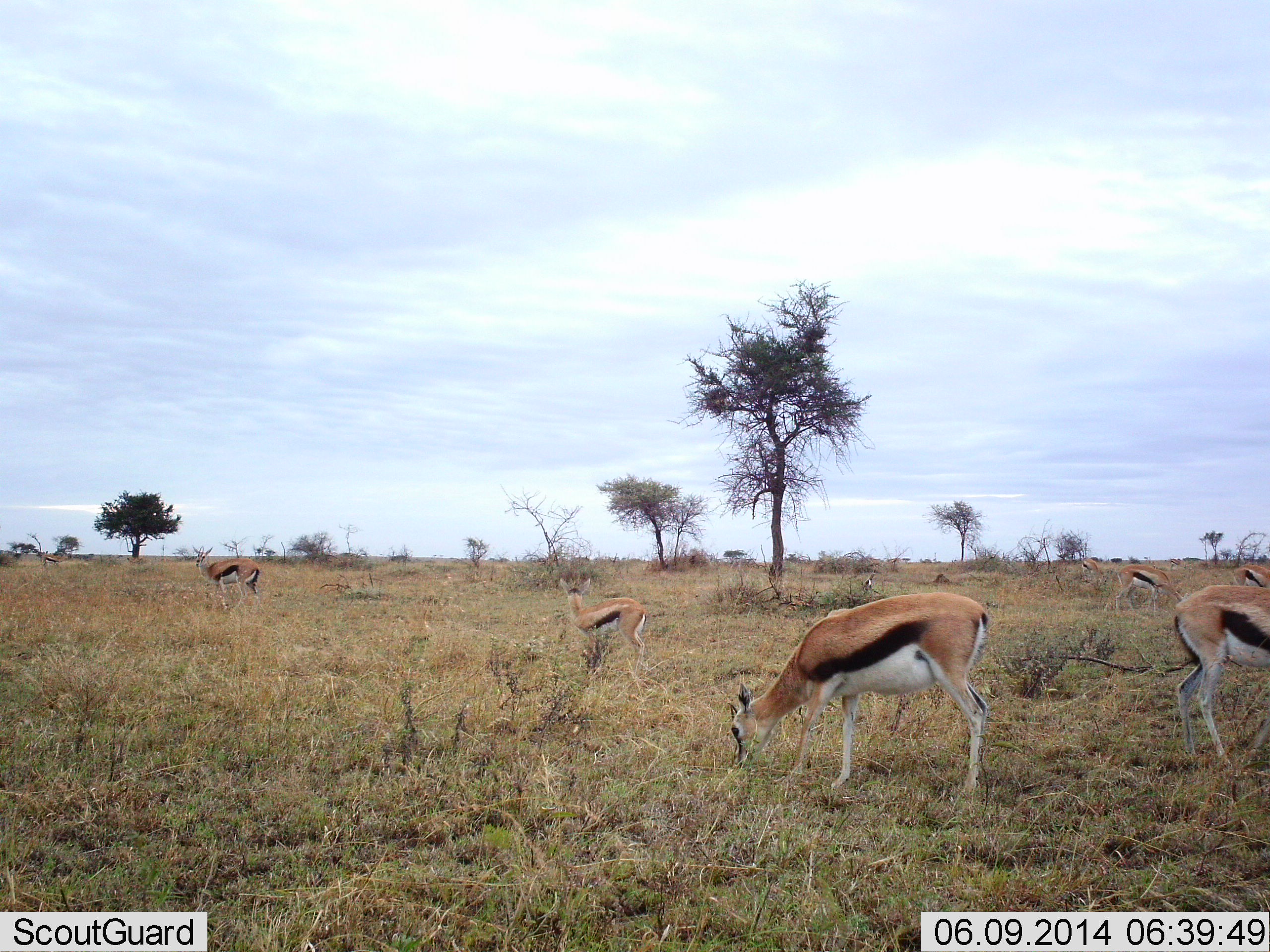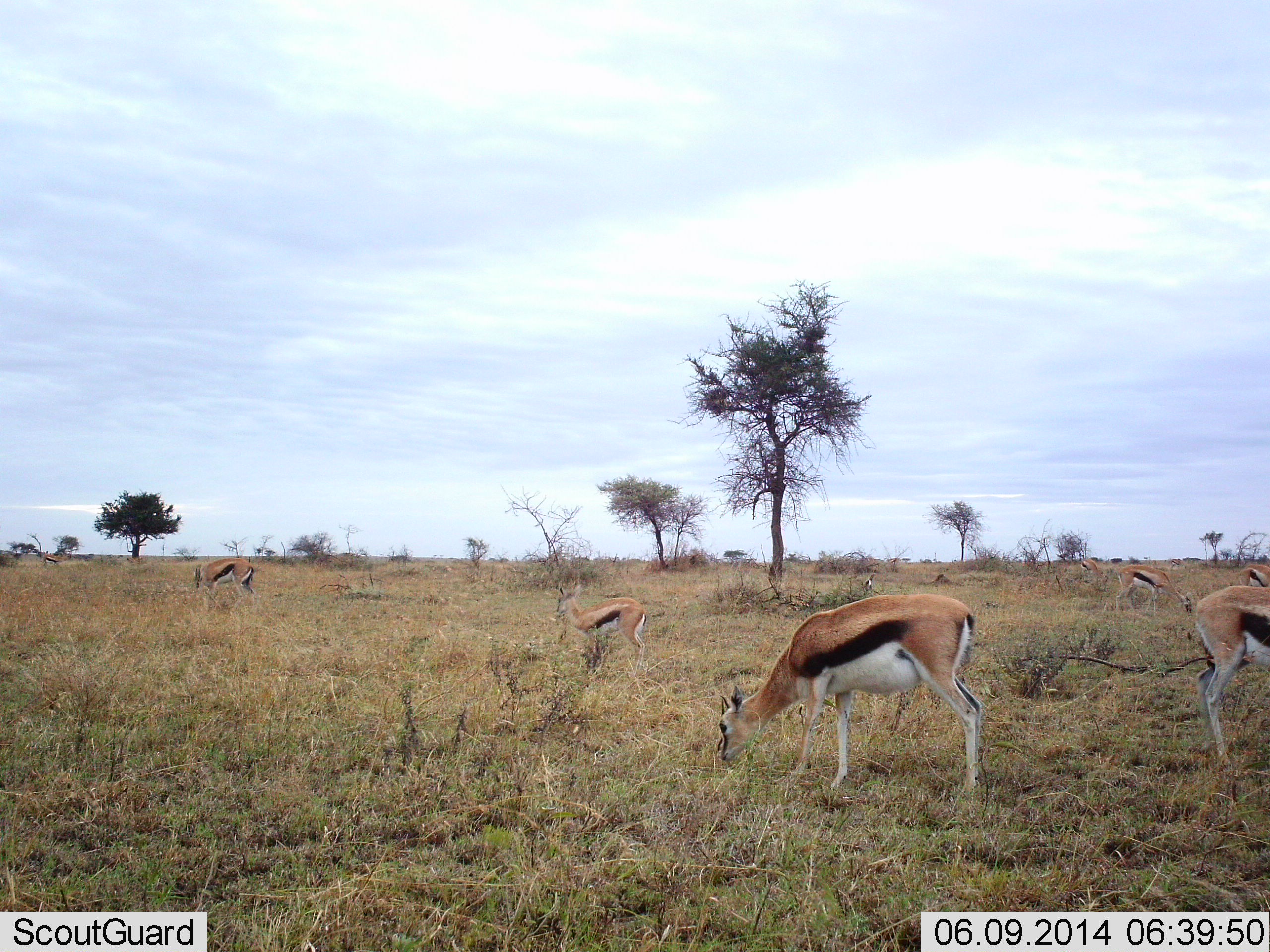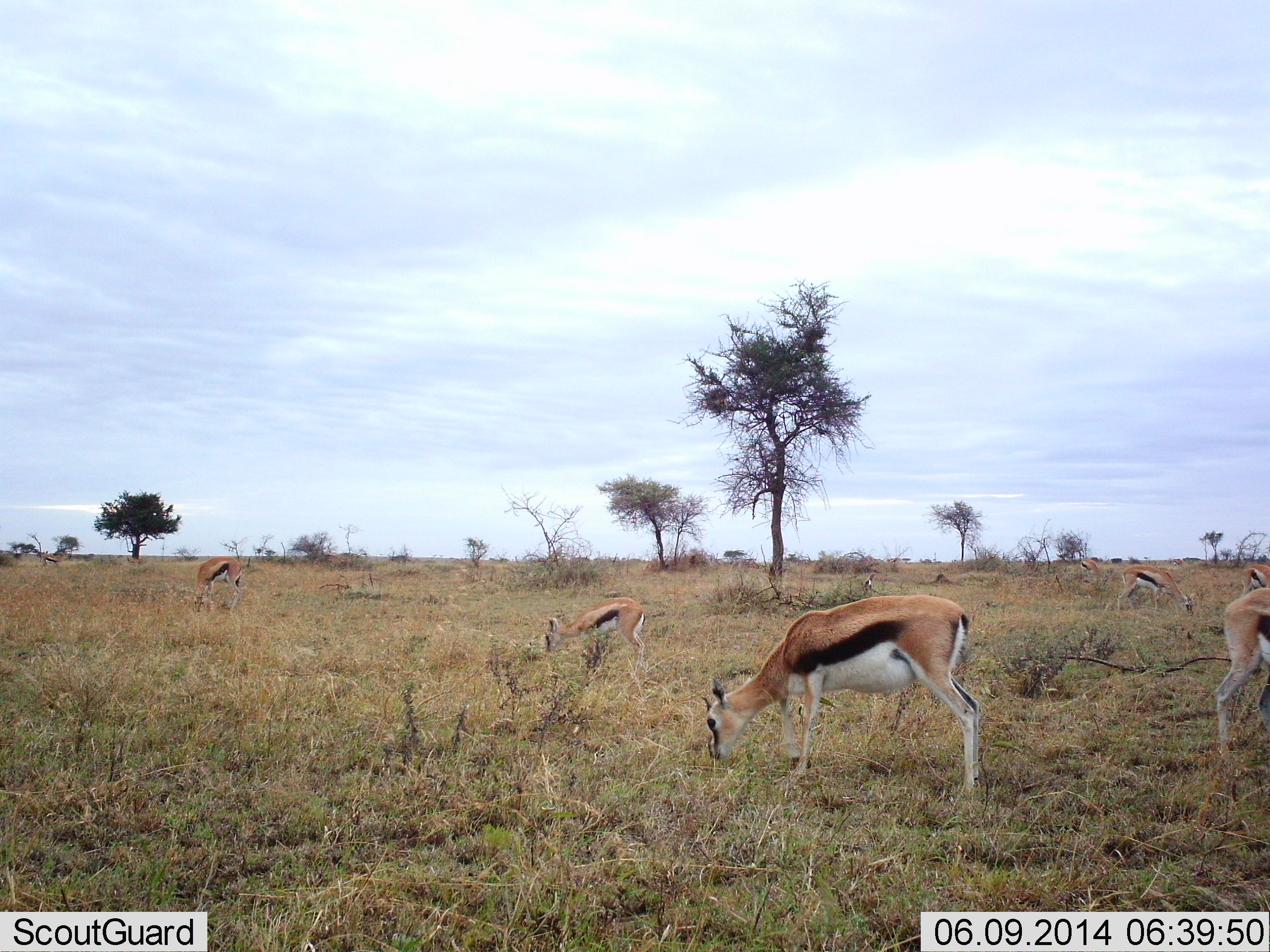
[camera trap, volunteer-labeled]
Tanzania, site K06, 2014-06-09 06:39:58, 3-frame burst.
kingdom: Animalia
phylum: Chordata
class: Mammalia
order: Artiodactyla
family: Bovidae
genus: Eudorcas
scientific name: Eudorcas thomsonii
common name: thomson's gazelle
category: gazellethomsons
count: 6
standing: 59%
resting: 0%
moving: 9%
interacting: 0%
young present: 9%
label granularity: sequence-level